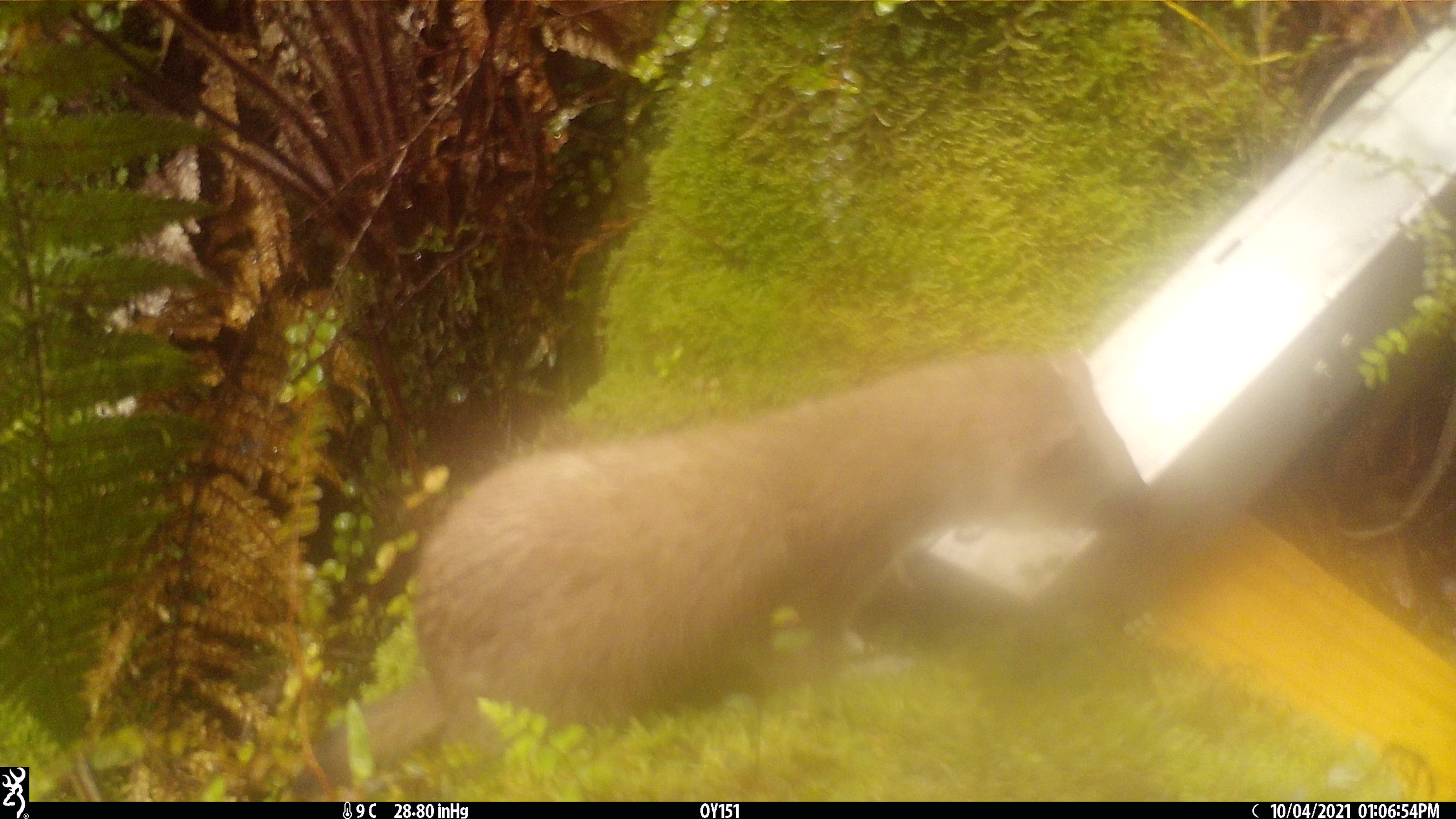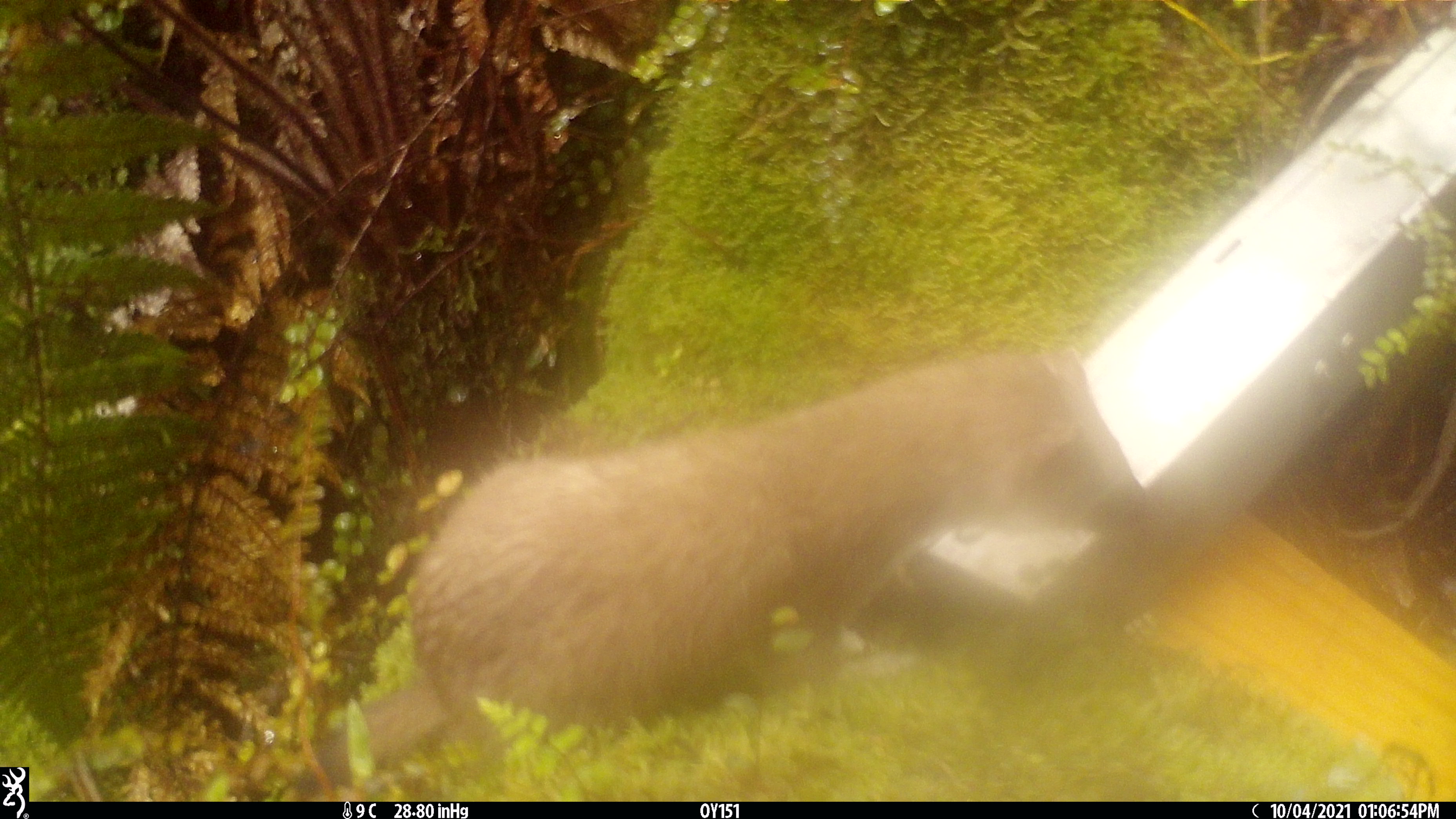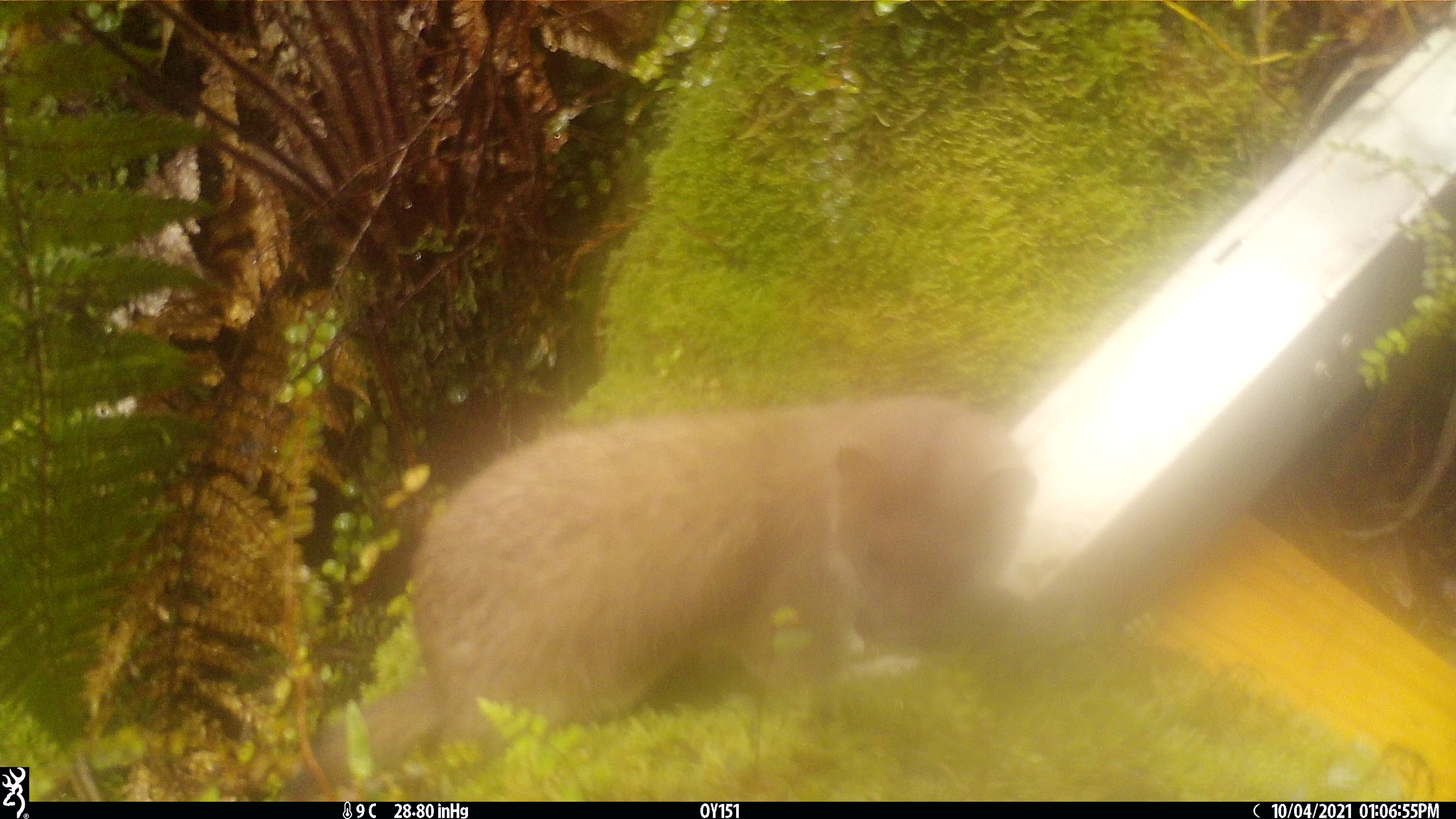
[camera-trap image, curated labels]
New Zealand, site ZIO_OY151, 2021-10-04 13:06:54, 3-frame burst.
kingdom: Animalia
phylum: Chordata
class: Mammalia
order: Carnivora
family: Mustelidae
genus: Mustela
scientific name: Mustela erminea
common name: stoat